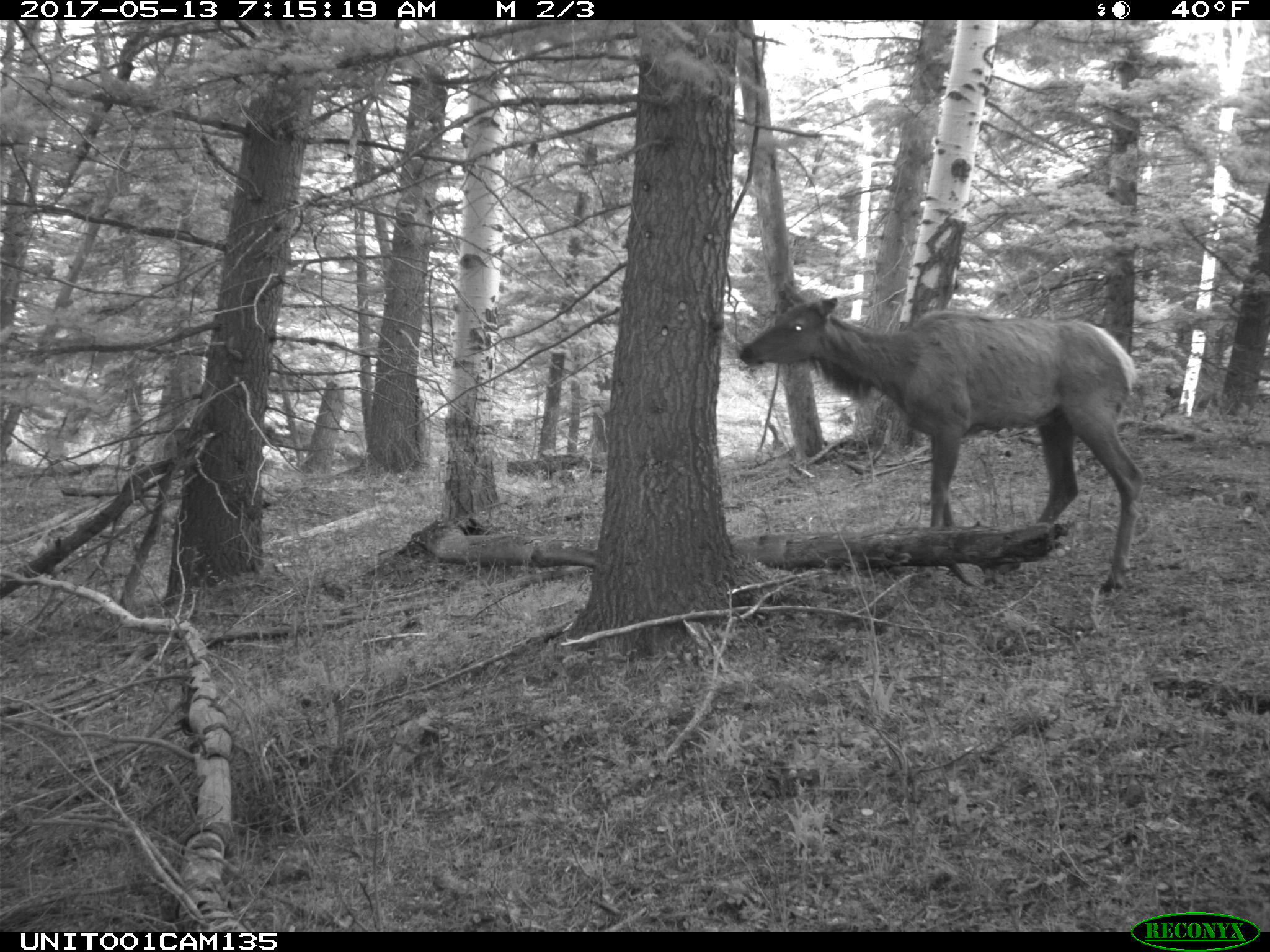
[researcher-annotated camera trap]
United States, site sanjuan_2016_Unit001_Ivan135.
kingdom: Animalia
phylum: Chordata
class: Mammalia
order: Artiodactyla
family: Cervidae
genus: Cervus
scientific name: Cervus elaphus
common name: red deer